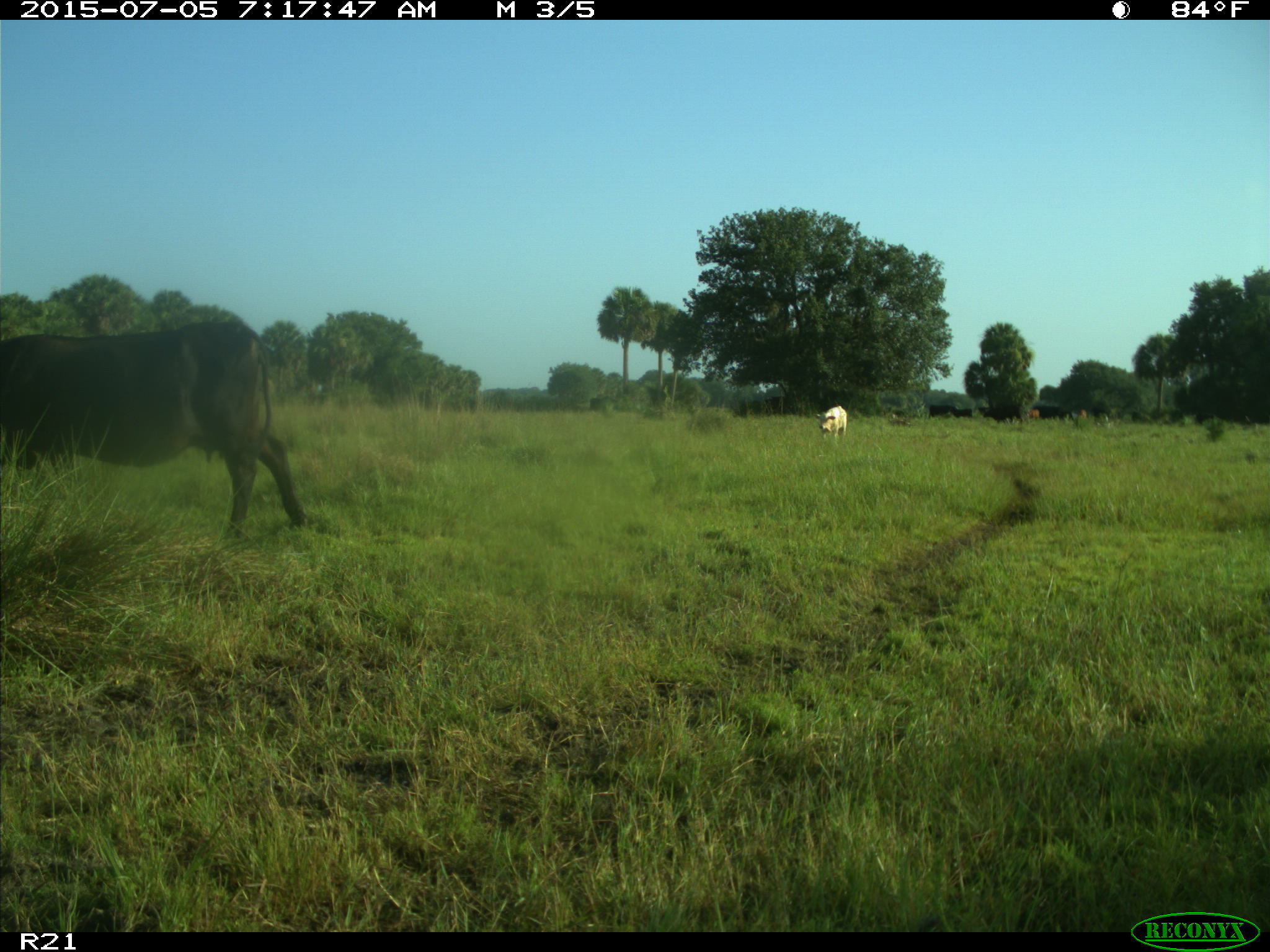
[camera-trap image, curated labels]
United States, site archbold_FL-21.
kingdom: Animalia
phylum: Chordata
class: Mammalia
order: Artiodactyla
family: Bovidae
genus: Bos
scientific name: Bos taurus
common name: domestic cow